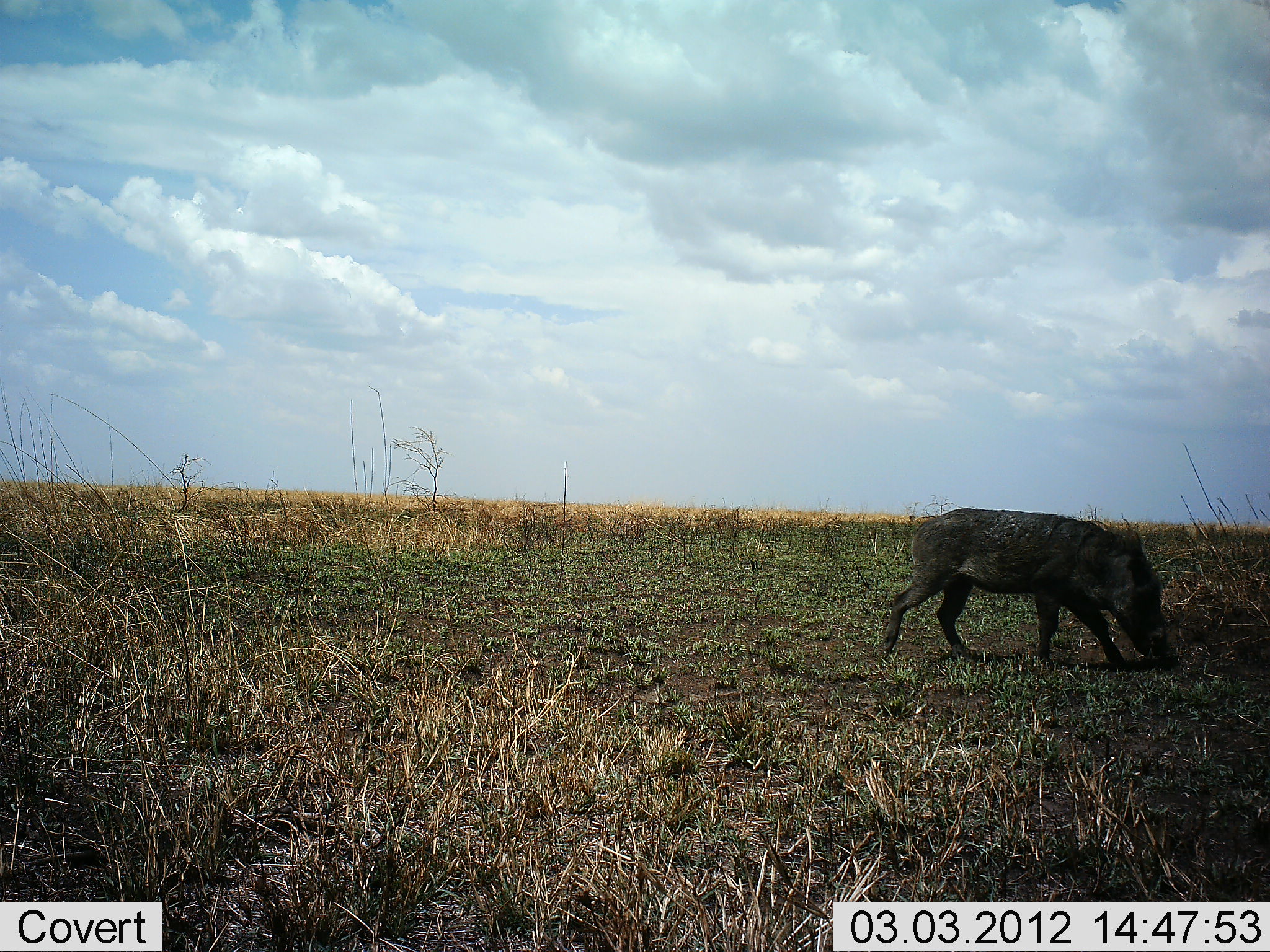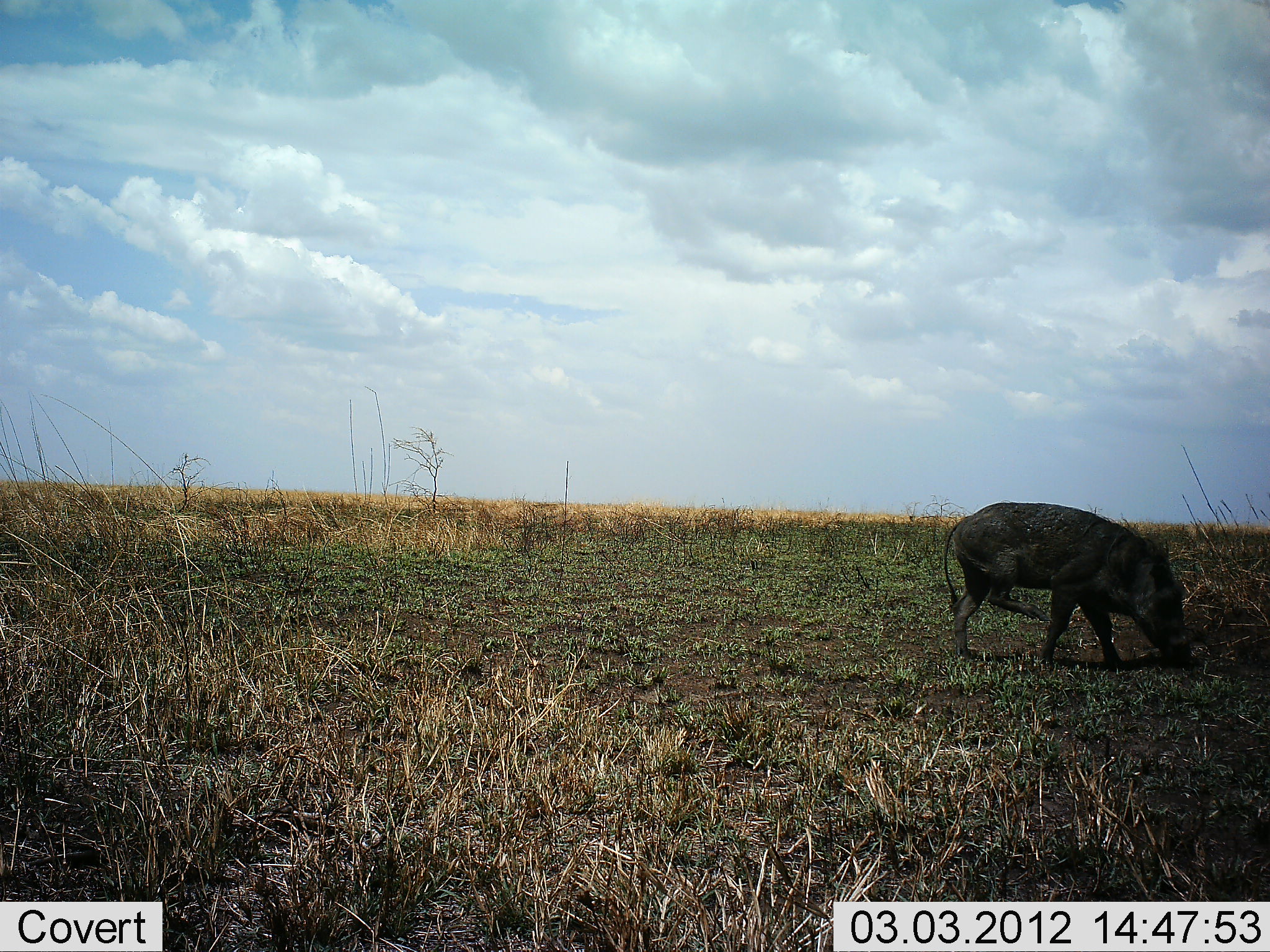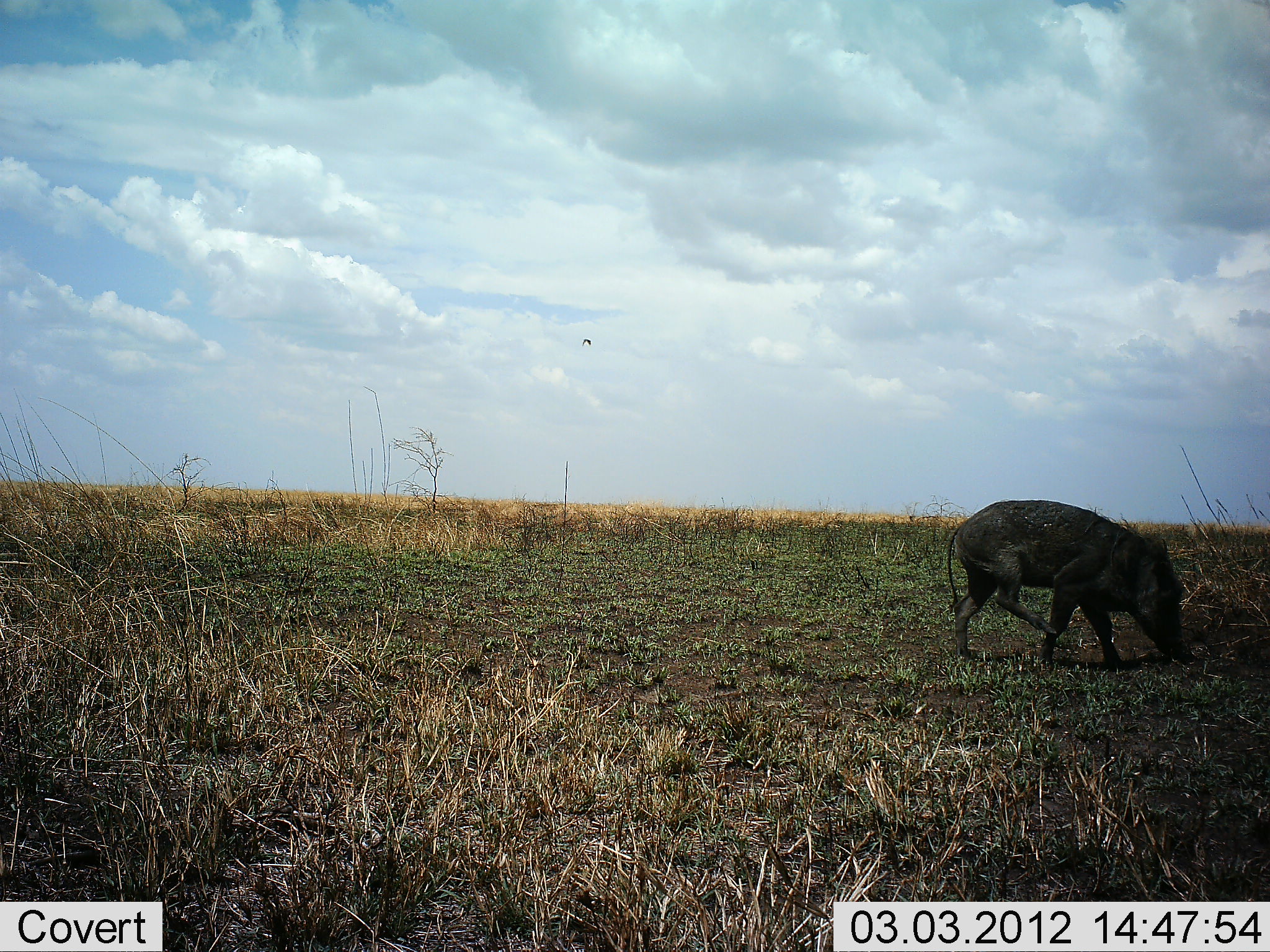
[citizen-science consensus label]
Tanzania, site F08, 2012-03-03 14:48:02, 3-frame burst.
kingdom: Animalia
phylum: Chordata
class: Mammalia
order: Artiodactyla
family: Suidae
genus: Phacochoerus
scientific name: Phacochoerus africanus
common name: warthog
Warthog (Phacochoerus africanus), count 1. Behavior (volunteer vote fractions): standing 28%, resting 0%, moving 24%, interacting 3%. Young present (vote fraction): 0%. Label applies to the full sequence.